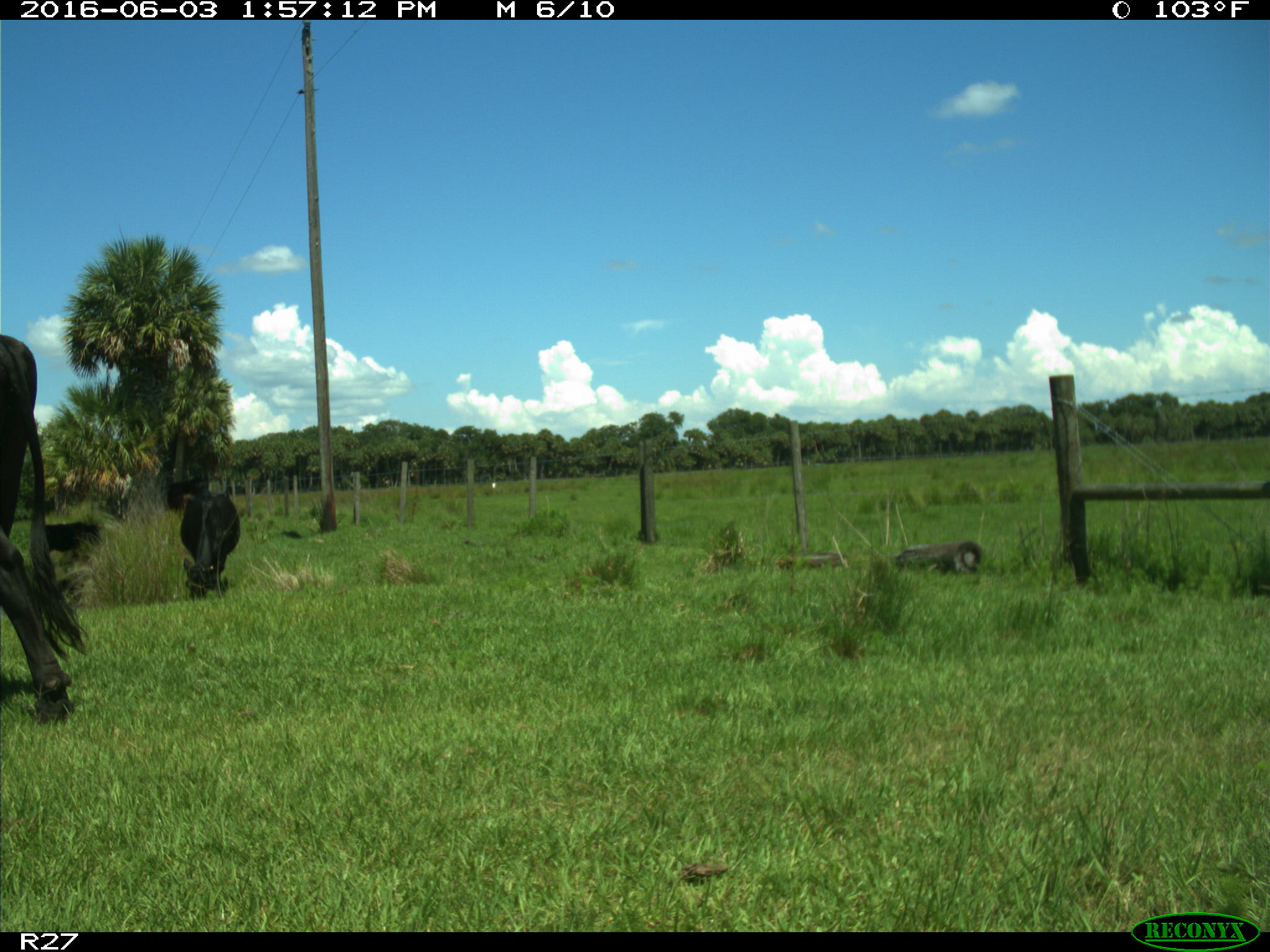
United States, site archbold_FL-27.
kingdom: Animalia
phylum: Chordata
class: Mammalia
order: Artiodactyla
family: Bovidae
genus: Bos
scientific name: Bos taurus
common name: domestic cow